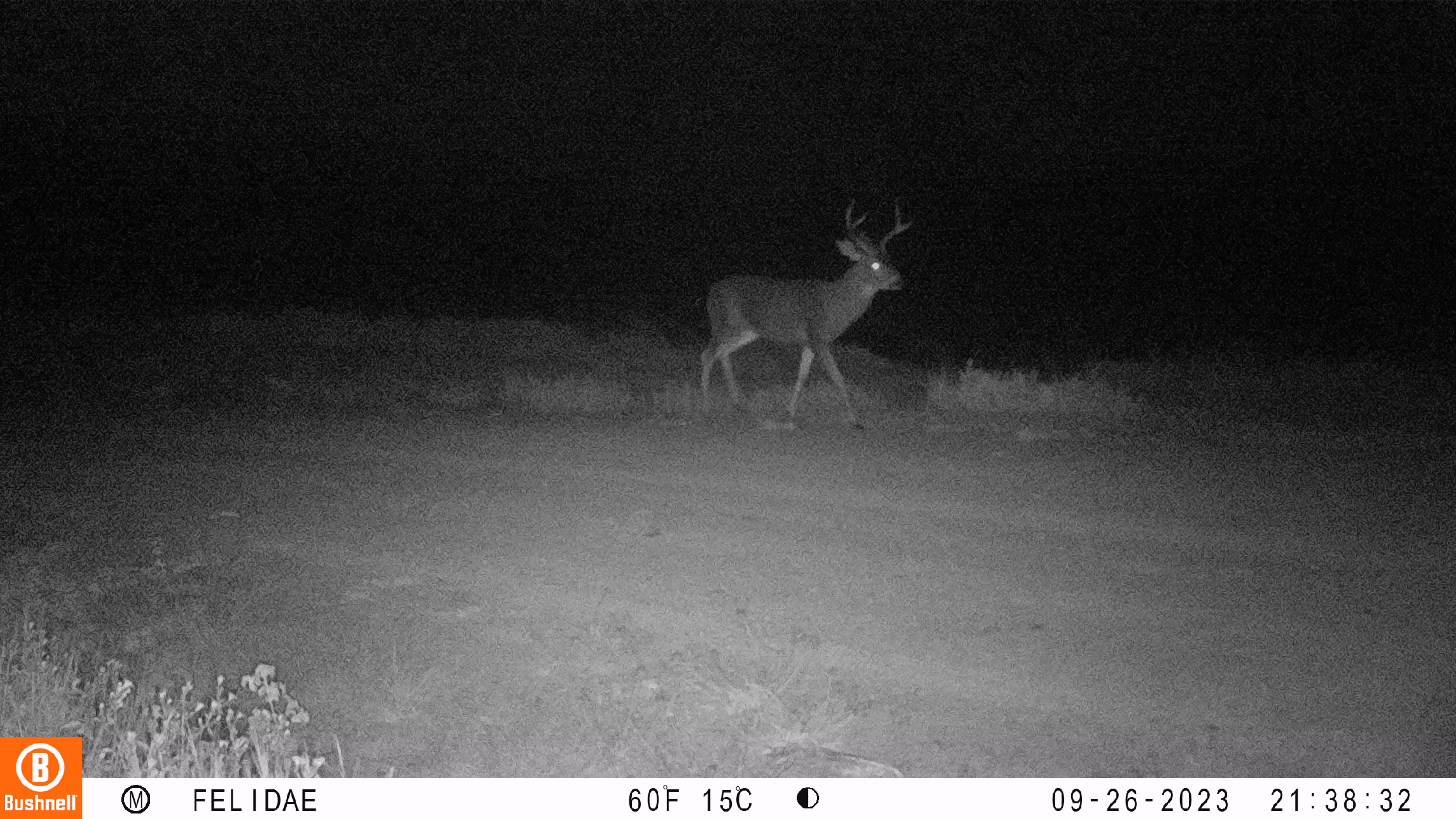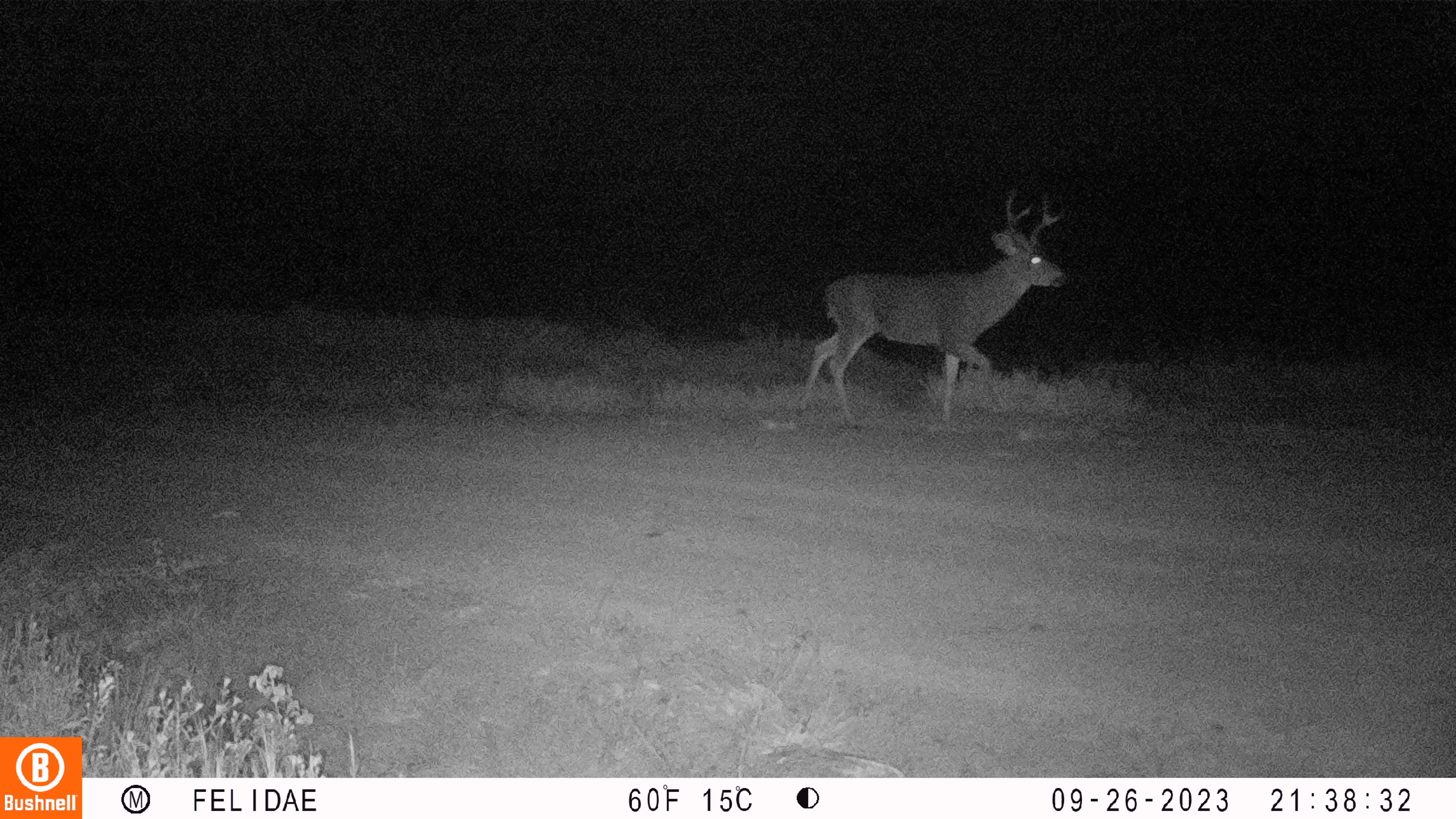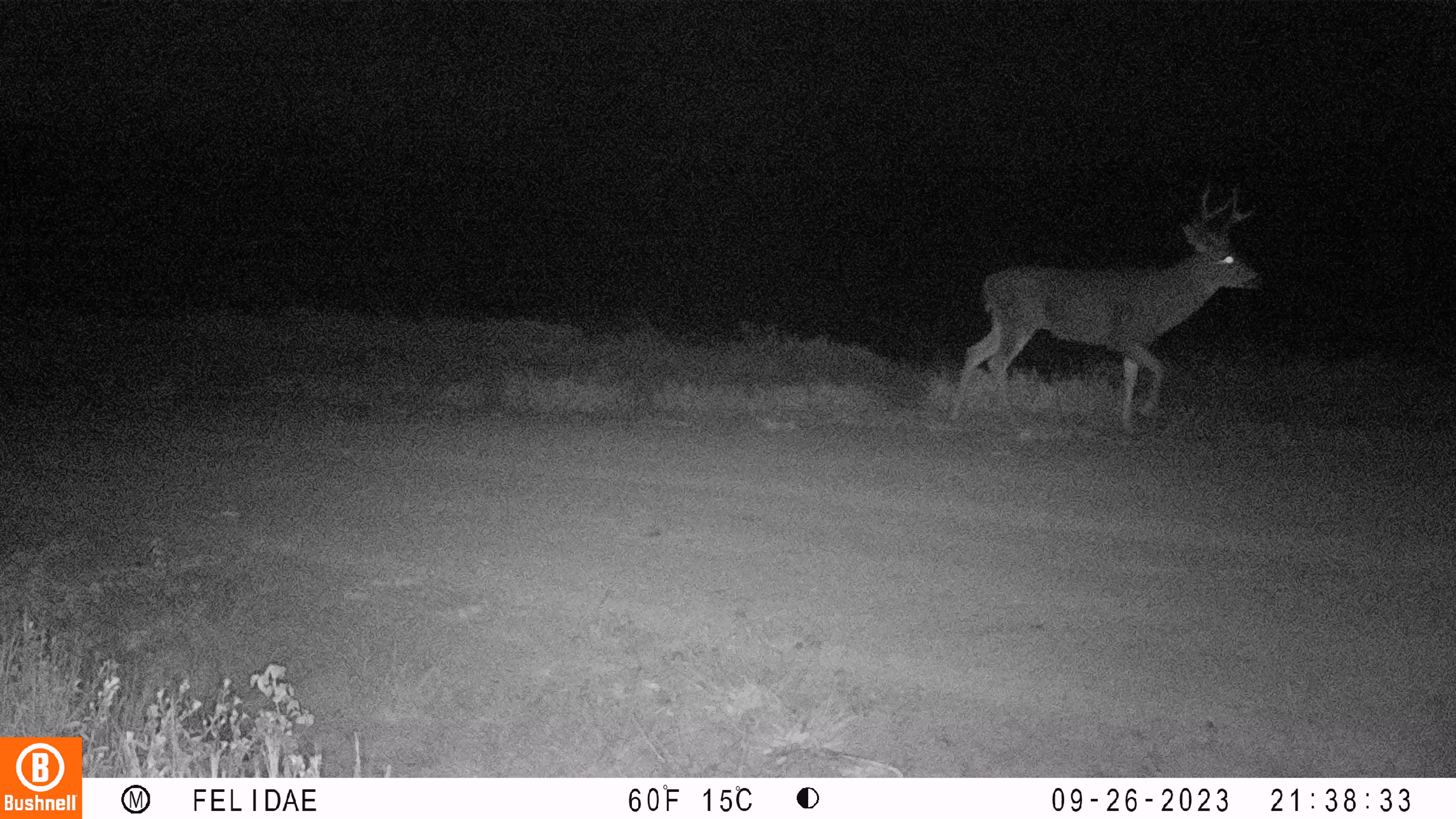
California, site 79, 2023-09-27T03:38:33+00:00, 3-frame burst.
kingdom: Animalia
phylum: Chordata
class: Mammalia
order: Artiodactyla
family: Cervidae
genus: Odocoileus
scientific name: Odocoileus hemionus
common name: mule deer